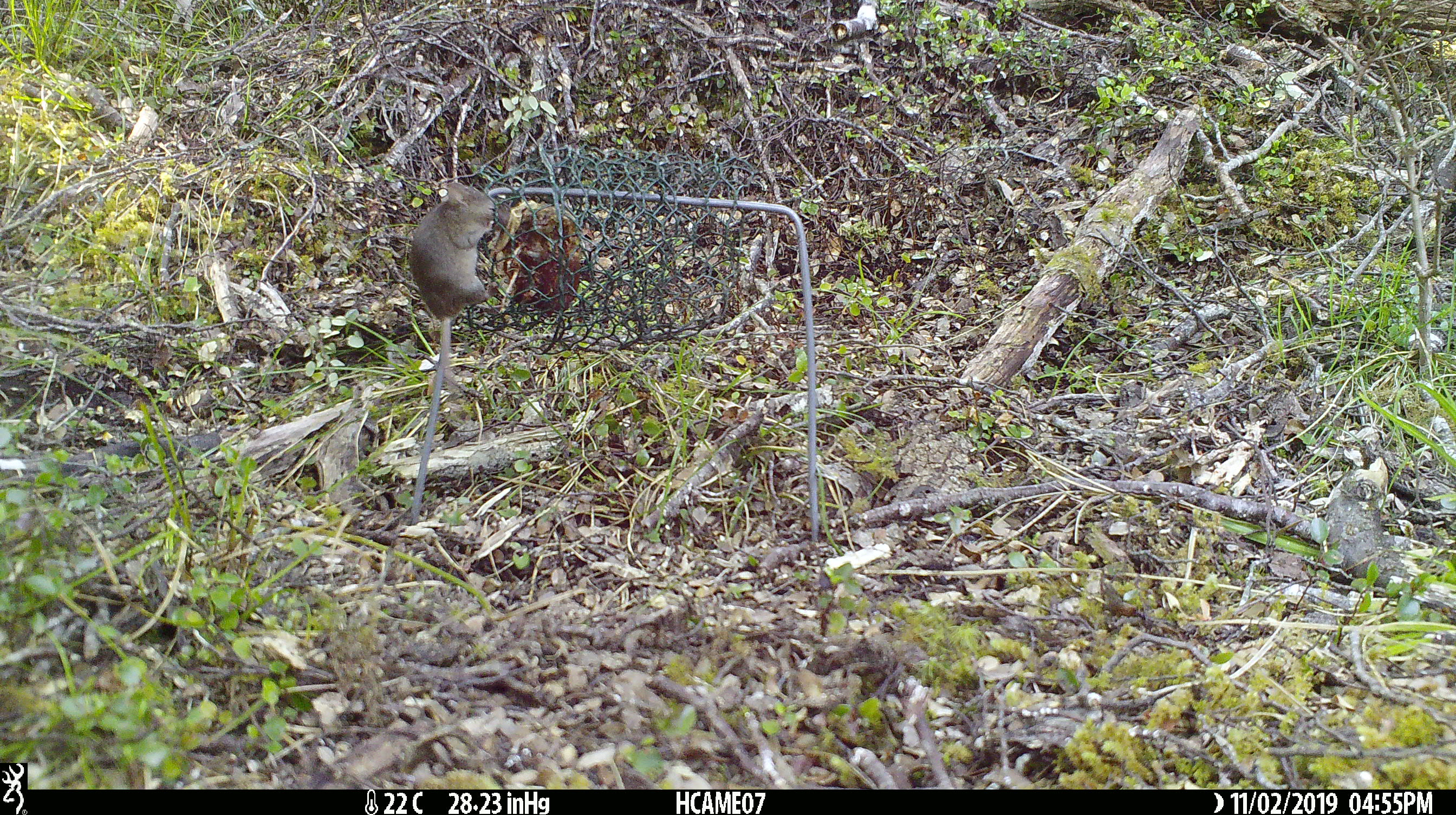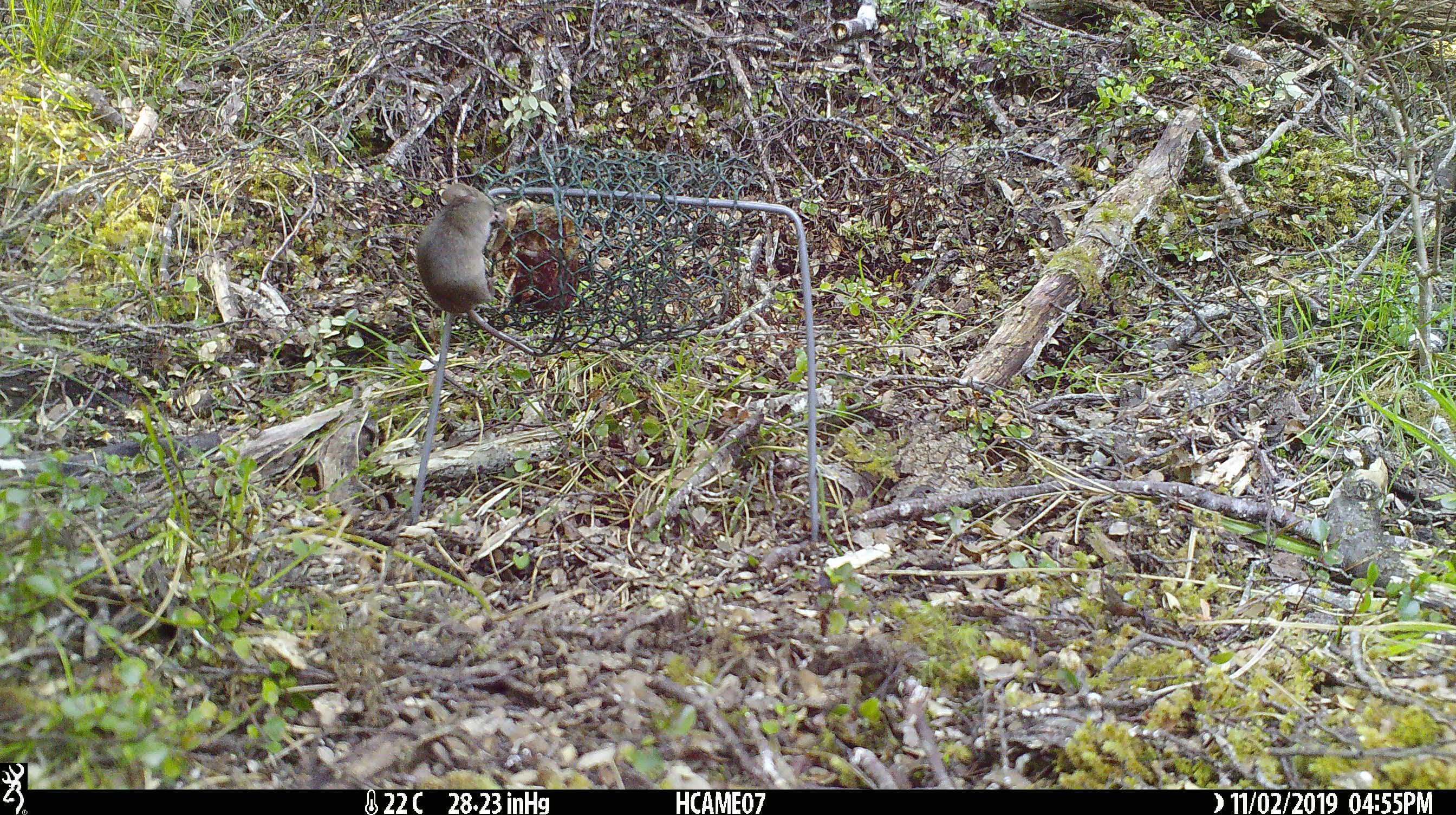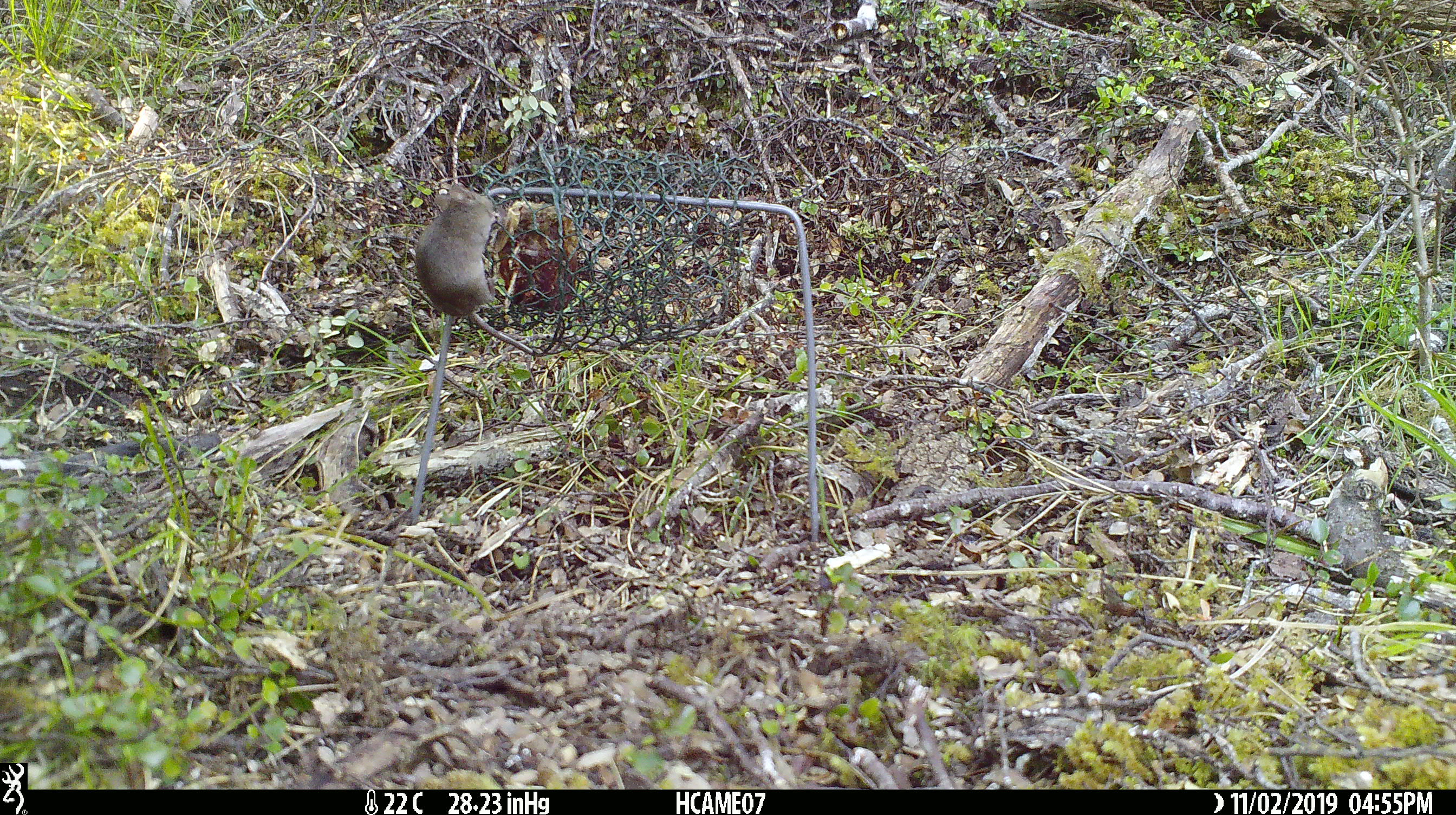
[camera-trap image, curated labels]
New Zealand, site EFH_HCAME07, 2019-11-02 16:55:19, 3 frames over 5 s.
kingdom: Animalia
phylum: Chordata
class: Mammalia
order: Rodentia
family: Muridae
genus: Mus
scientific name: Mus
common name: mouse